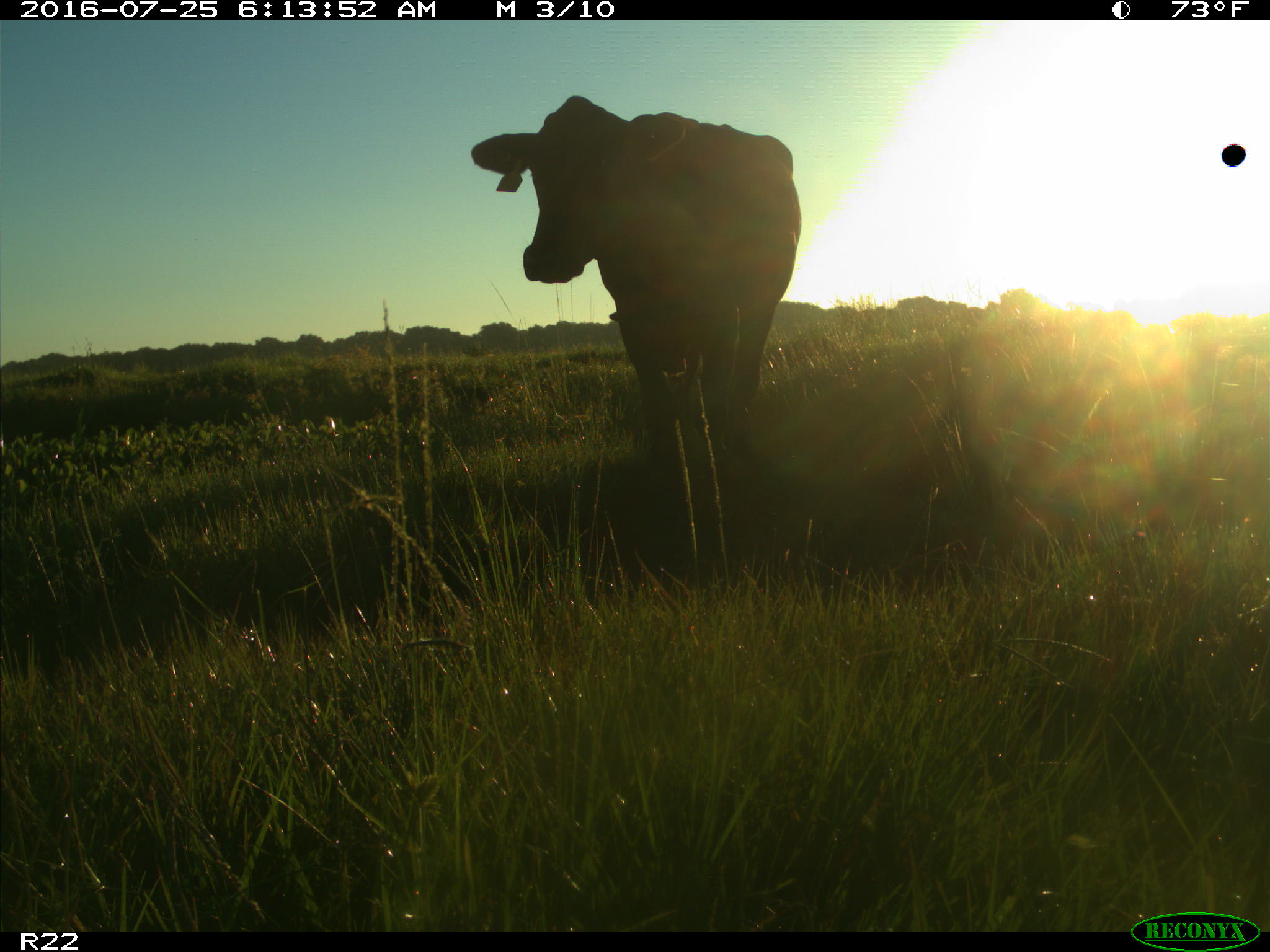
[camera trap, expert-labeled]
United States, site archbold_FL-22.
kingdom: Animalia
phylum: Chordata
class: Mammalia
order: Artiodactyla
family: Bovidae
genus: Bos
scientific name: Bos taurus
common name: domestic cow